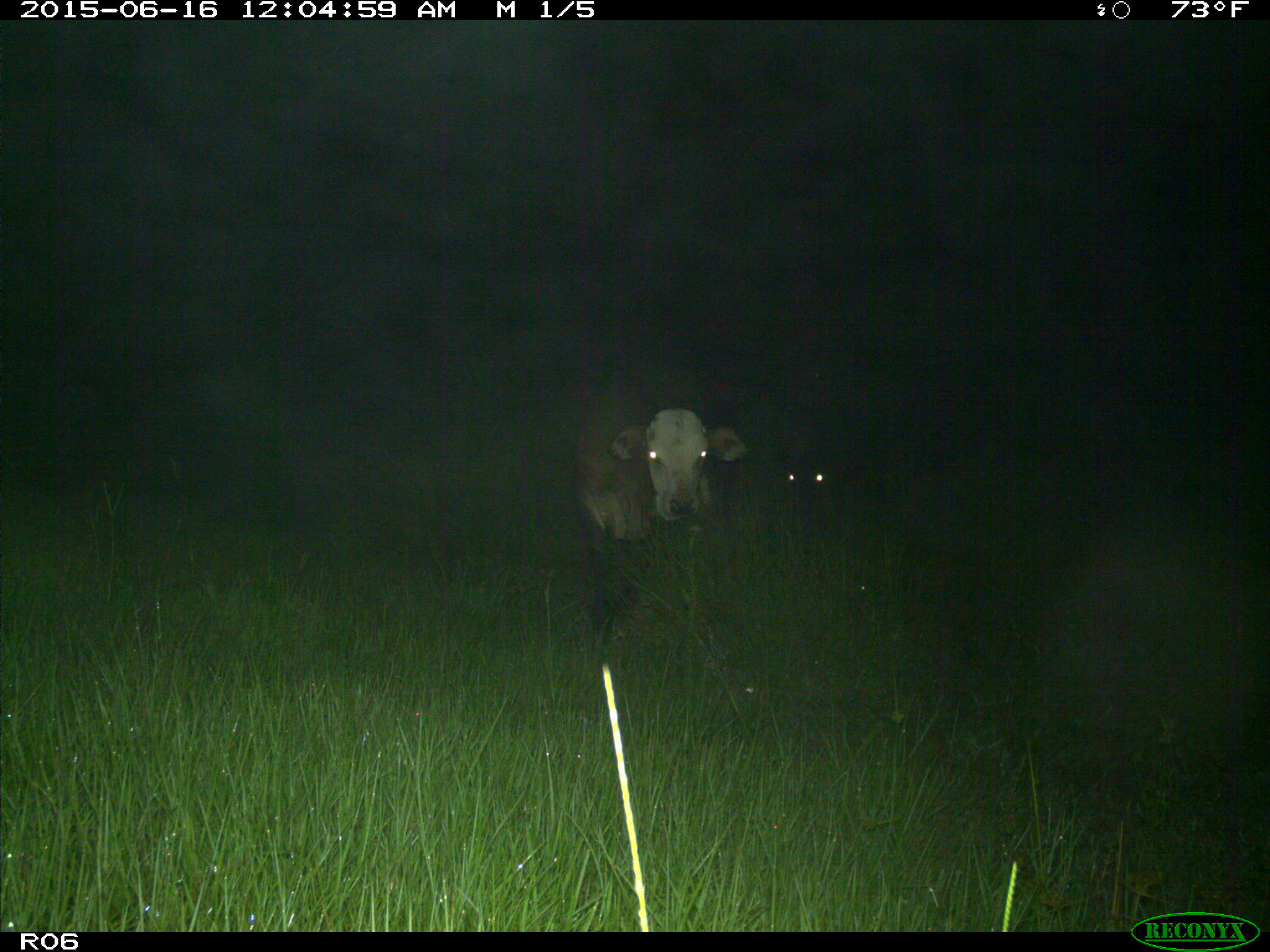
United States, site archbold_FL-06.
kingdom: Animalia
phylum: Chordata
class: Mammalia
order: Artiodactyla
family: Bovidae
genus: Bos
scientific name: Bos taurus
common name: domestic cow